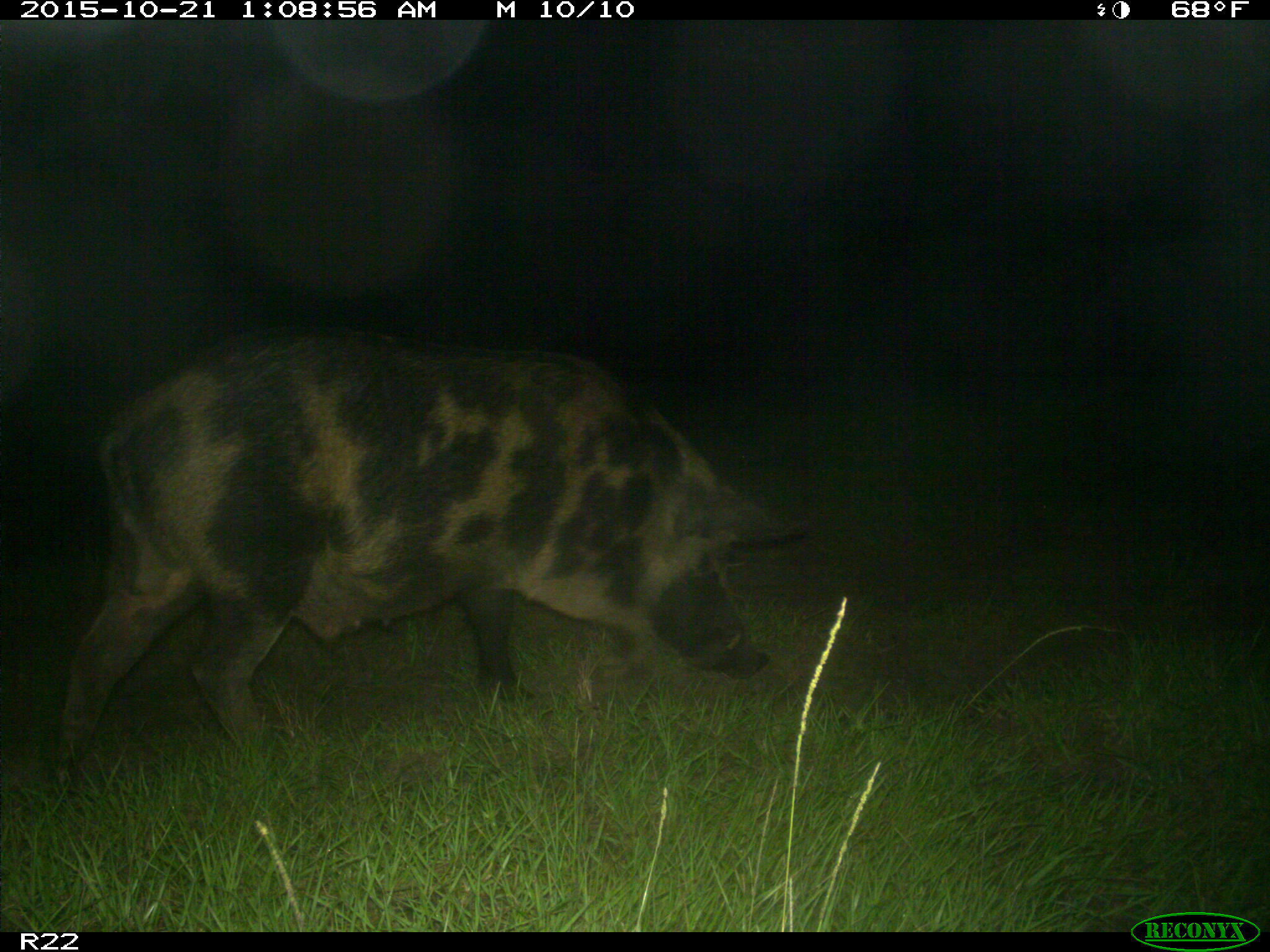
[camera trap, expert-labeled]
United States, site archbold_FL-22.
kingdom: Animalia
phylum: Chordata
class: Mammalia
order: Artiodactyla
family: Suidae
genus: Sus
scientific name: Sus scrofa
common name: wild boar